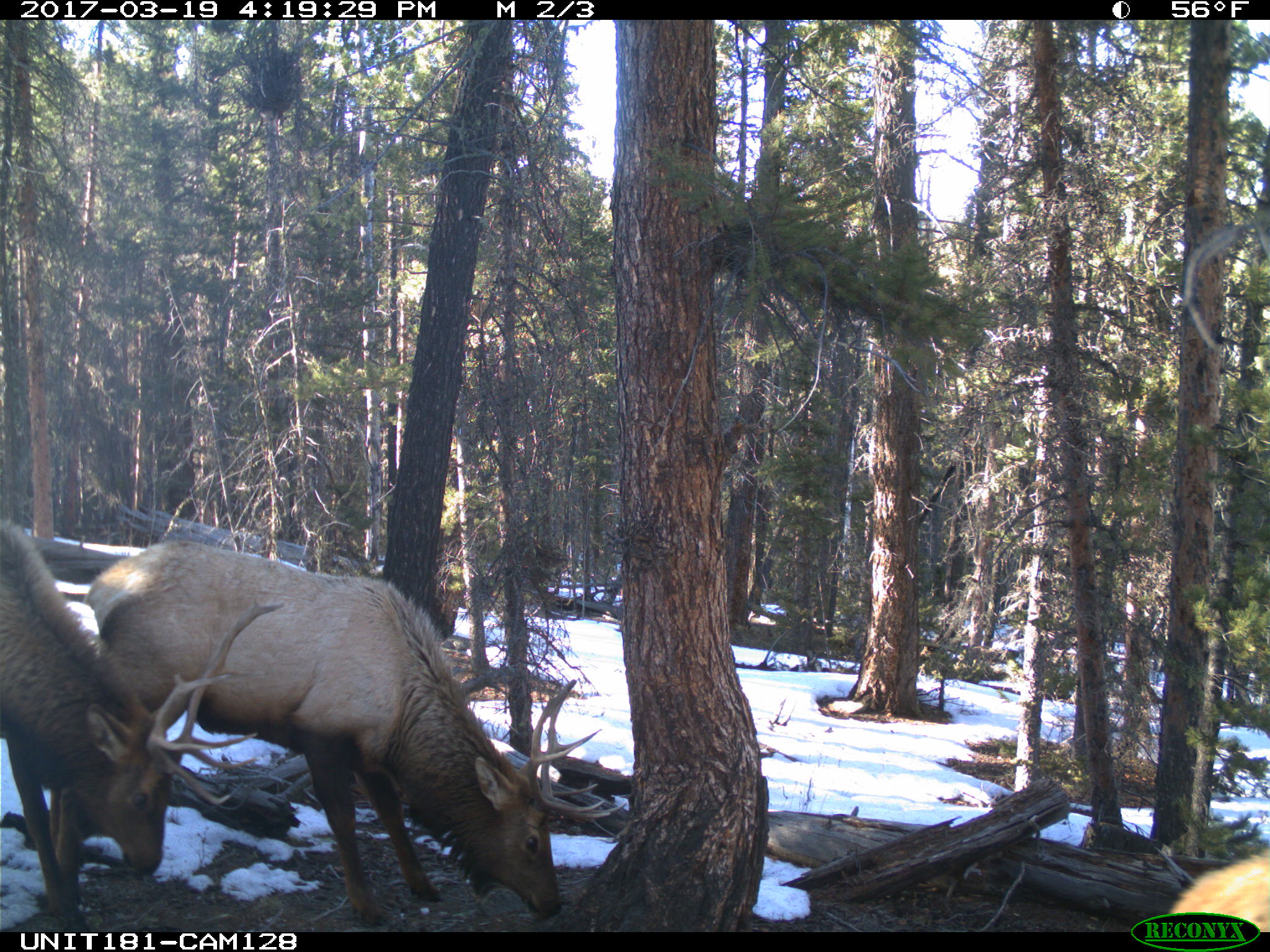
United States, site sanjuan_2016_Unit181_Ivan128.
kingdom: Animalia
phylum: Chordata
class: Mammalia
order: Artiodactyla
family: Cervidae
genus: Cervus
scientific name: Cervus elaphus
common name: red deer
Cervus elaphus (red deer).